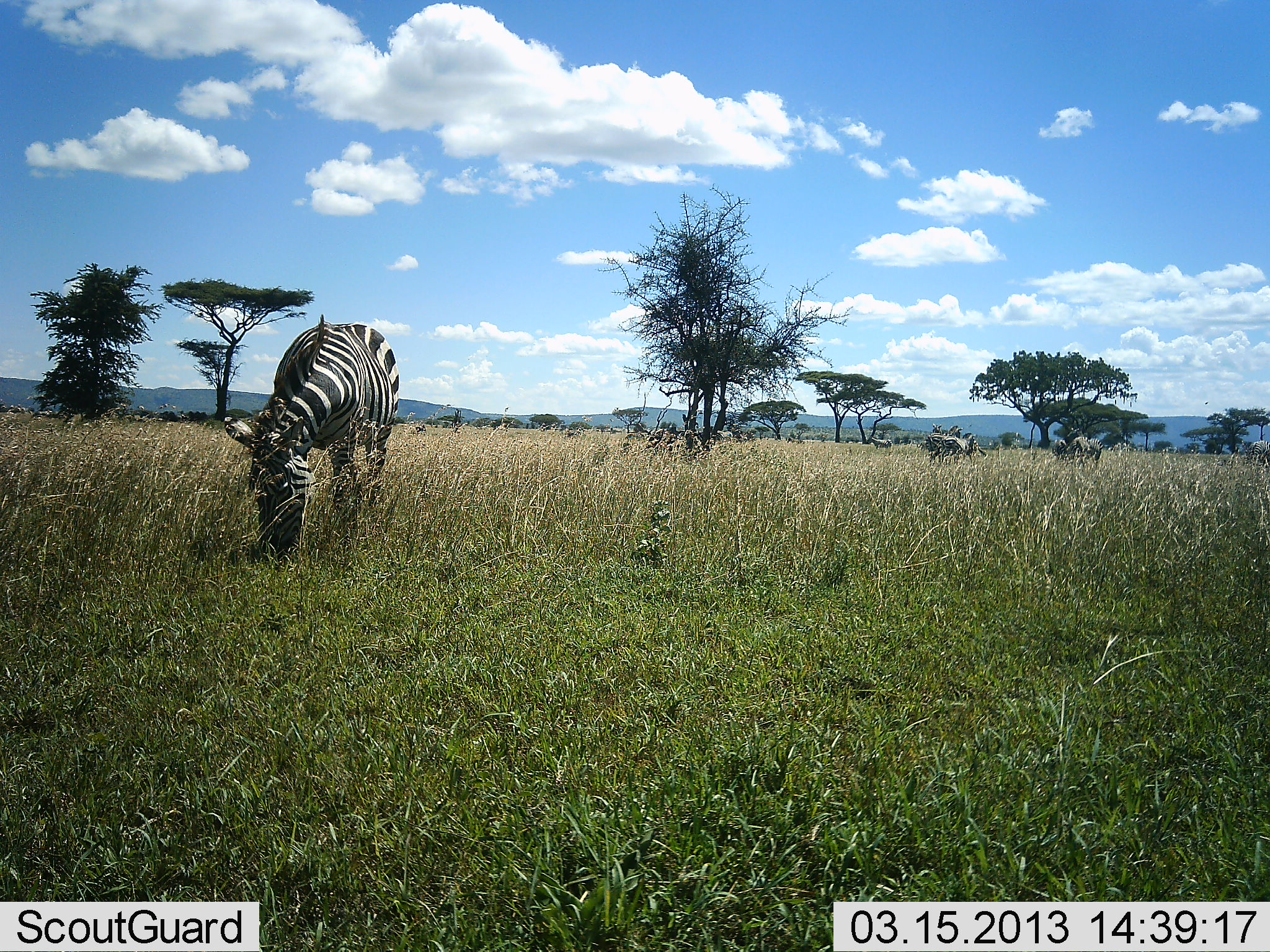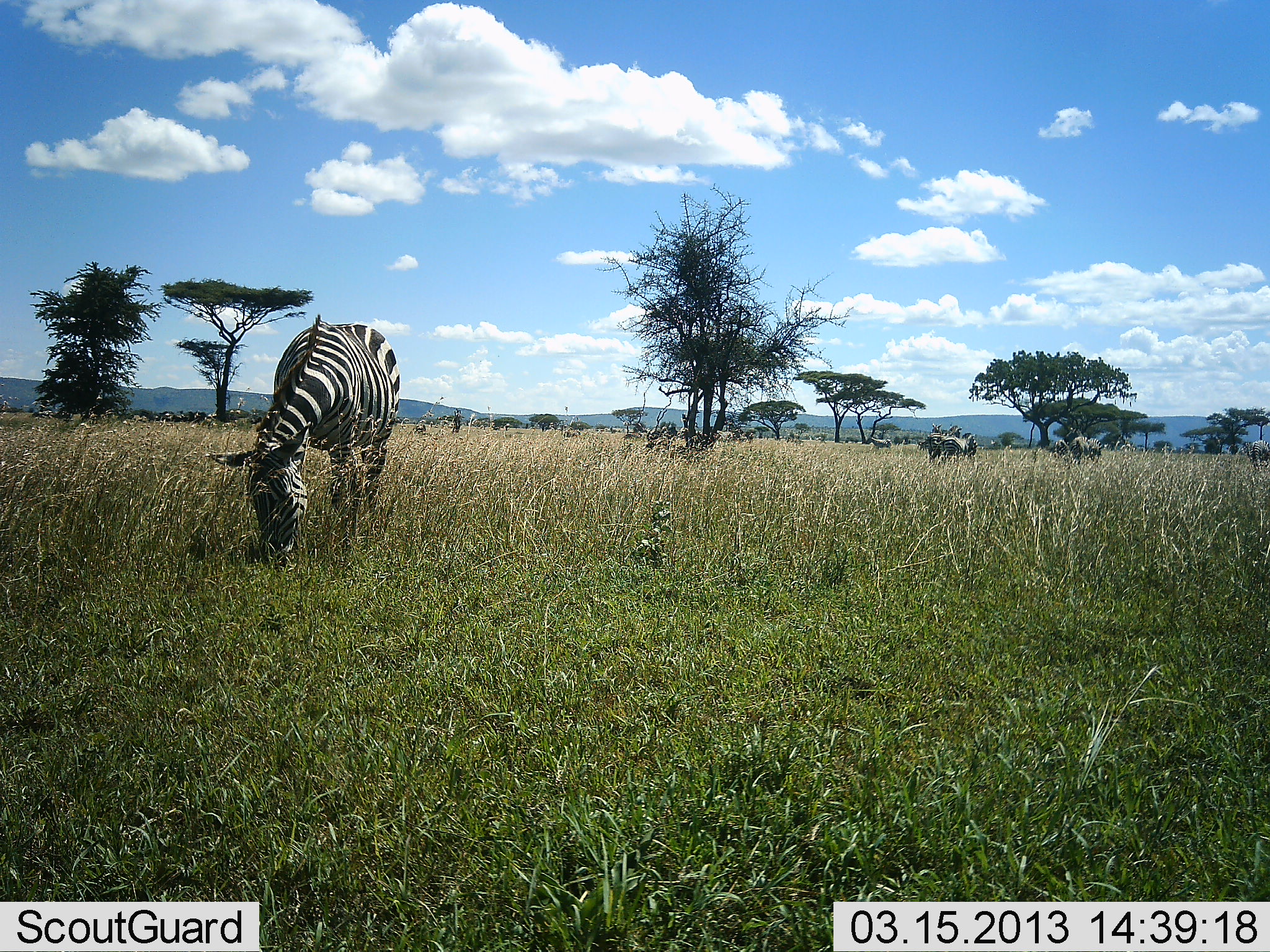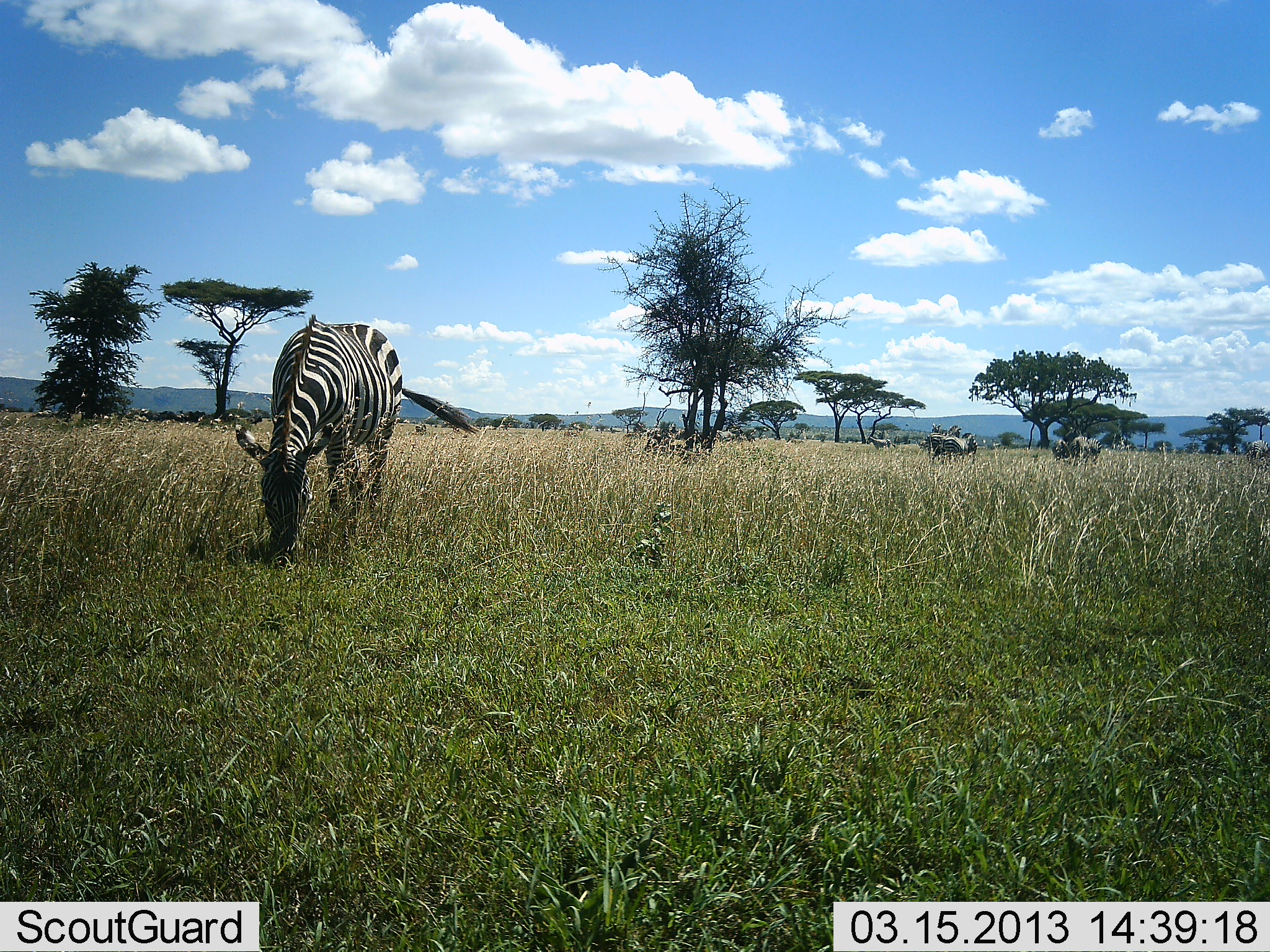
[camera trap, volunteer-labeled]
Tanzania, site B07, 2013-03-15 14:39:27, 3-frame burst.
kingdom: Animalia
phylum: Chordata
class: Mammalia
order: Perissodactyla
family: Equidae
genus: Equus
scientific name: Equus quagga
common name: plains zebra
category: zebra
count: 1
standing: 18%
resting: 0%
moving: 0%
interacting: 0%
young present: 0%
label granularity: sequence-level